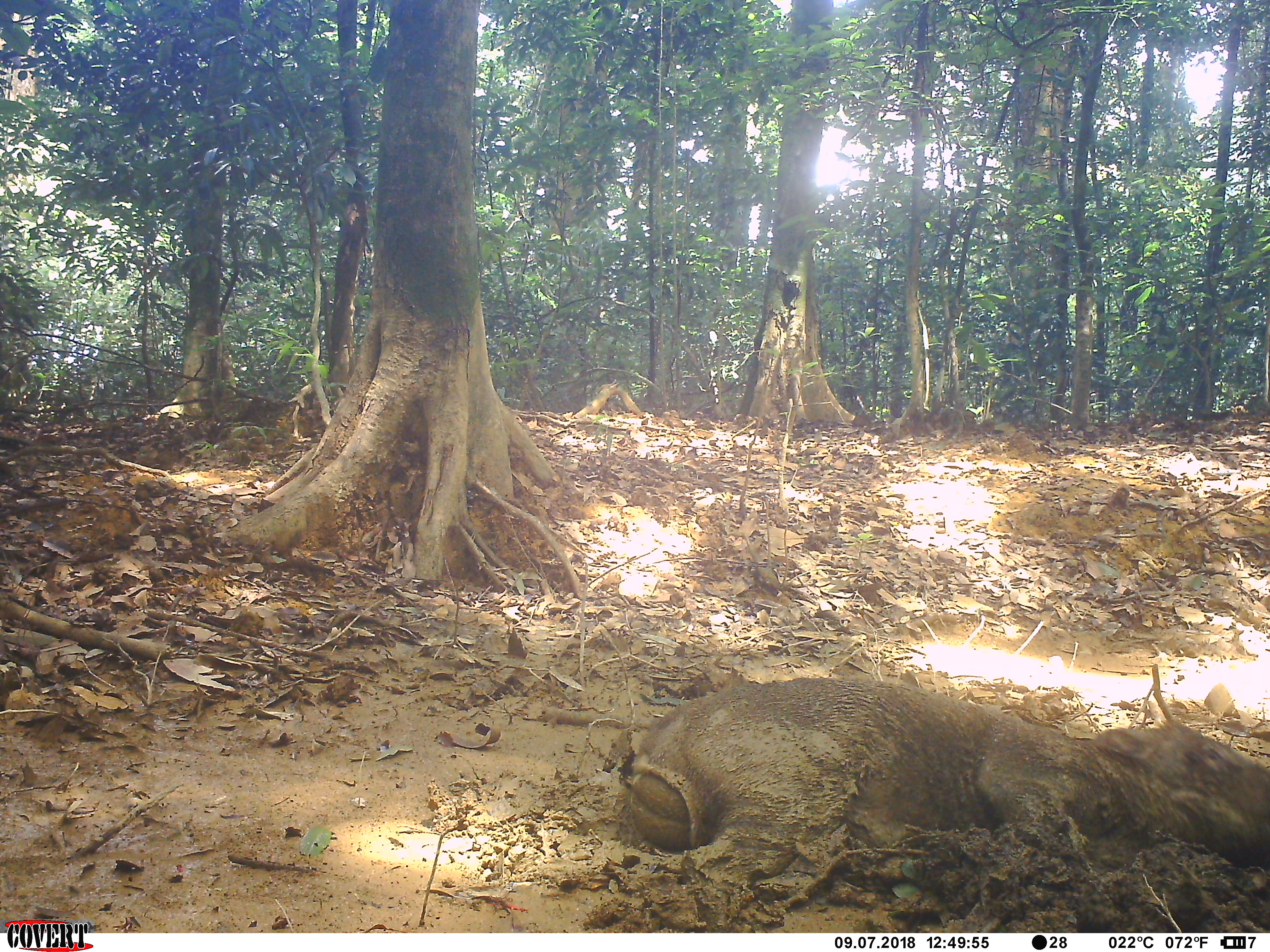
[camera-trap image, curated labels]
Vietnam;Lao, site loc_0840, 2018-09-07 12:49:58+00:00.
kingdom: Animalia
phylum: Chordata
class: Mammalia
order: Artiodactyla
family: Suidae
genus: Sus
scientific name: Sus scrofa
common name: eurasian wild pig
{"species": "eurasian wild pig (Sus scrofa)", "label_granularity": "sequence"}